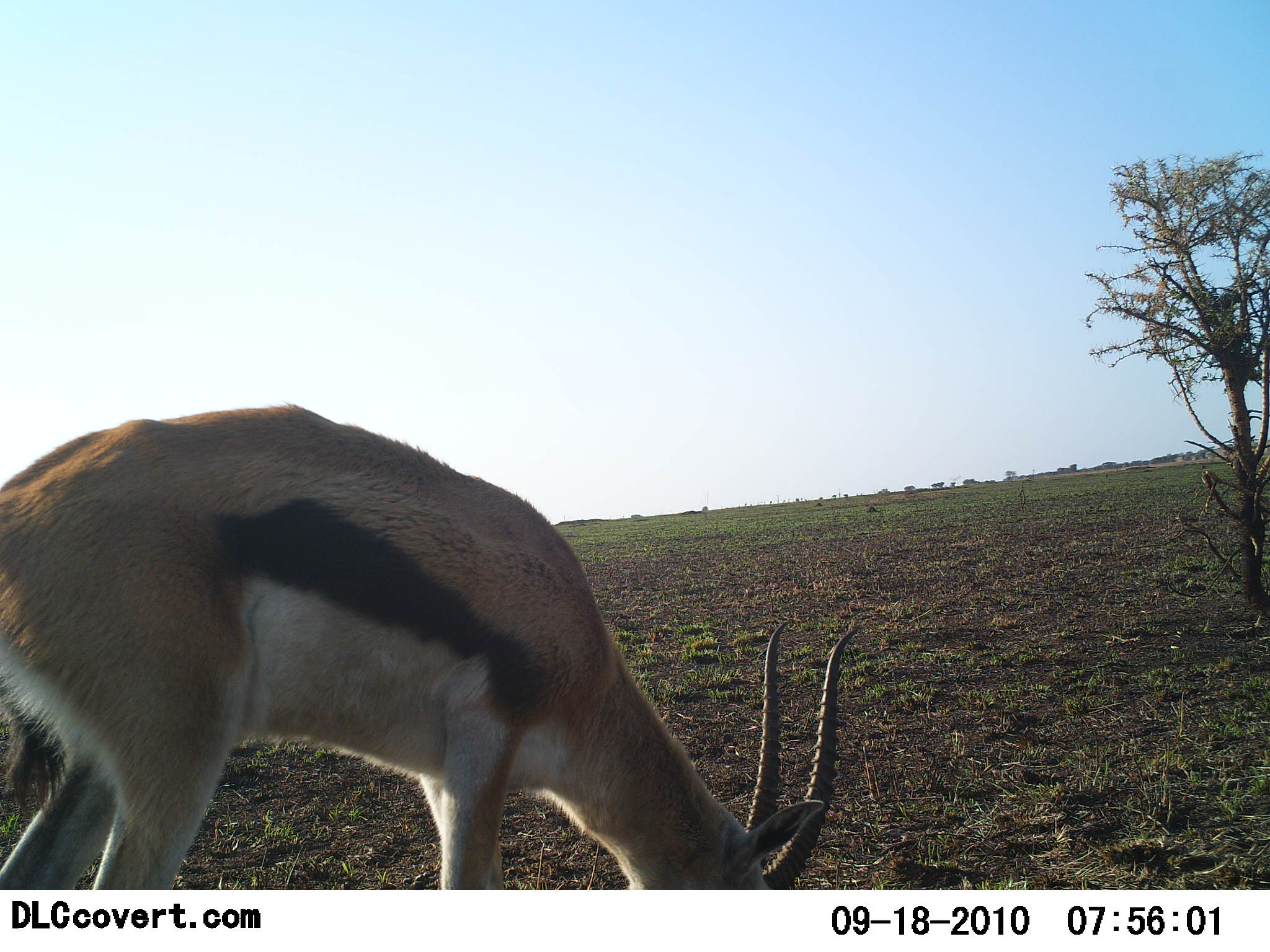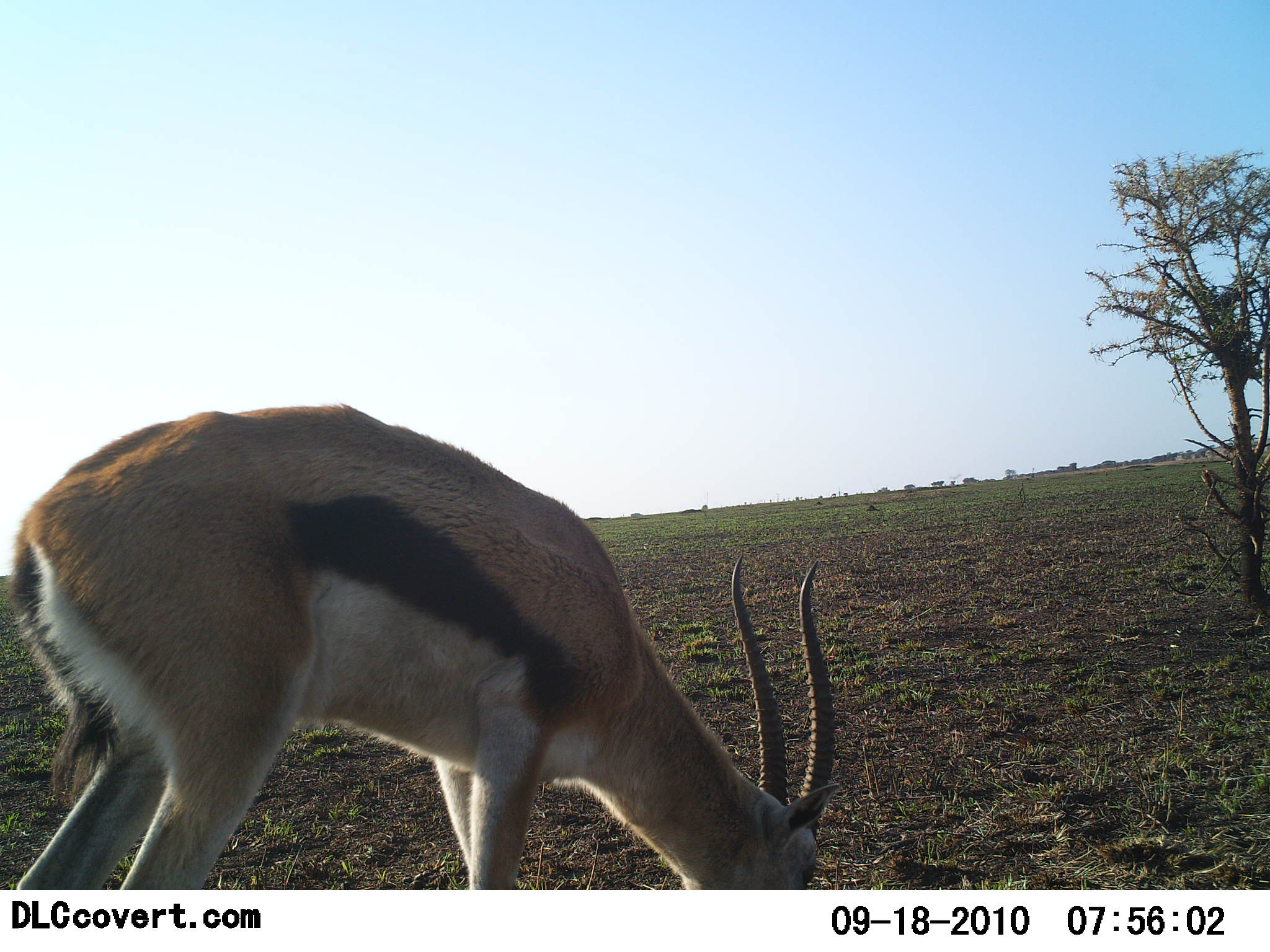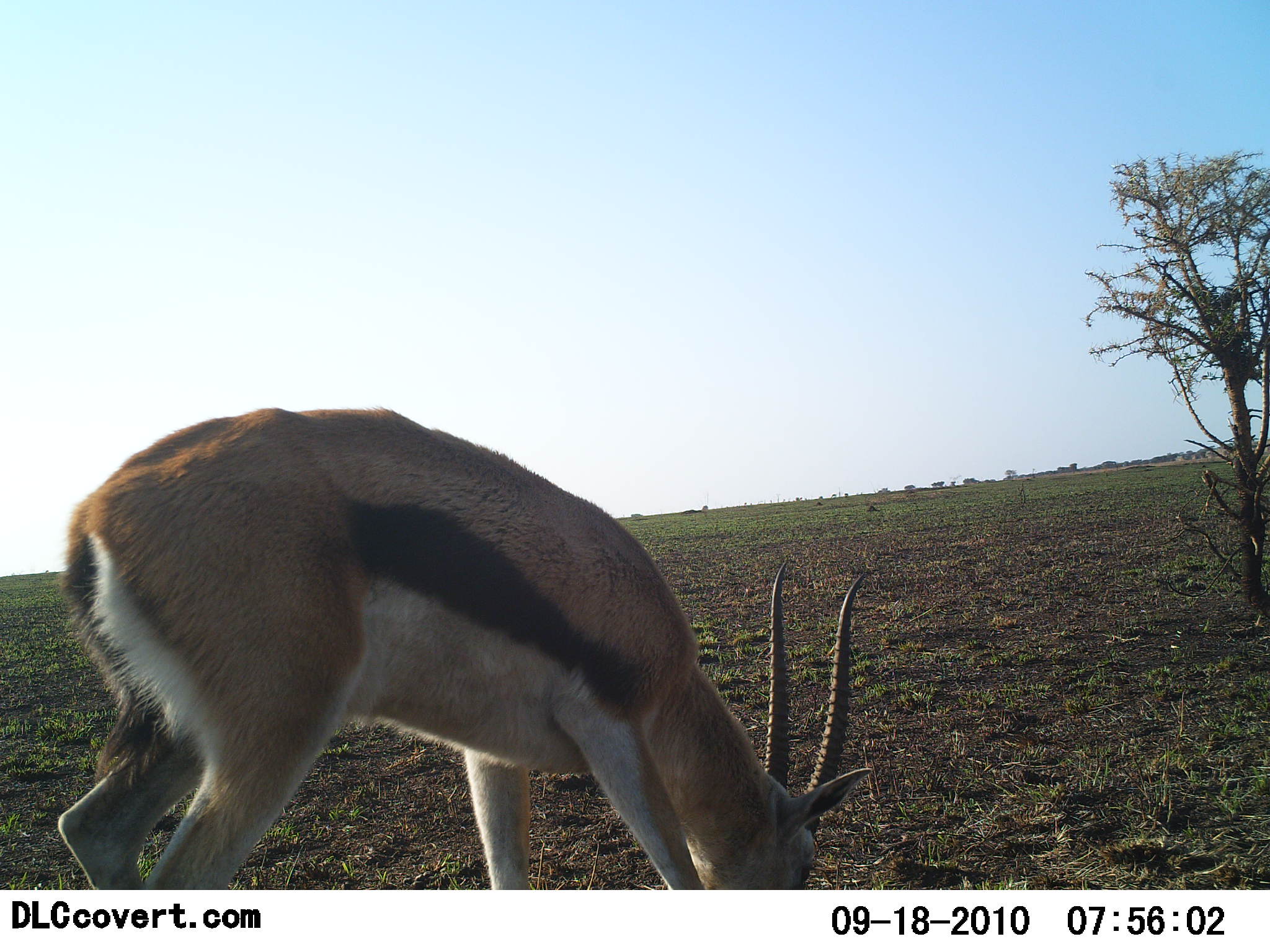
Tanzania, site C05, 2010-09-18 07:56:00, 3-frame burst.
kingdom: Animalia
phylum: Chordata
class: Mammalia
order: Artiodactyla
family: Bovidae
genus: Eudorcas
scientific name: Eudorcas thomsonii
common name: thomson's gazelle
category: gazellethomsons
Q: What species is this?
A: Gazellethomsons (thomson's gazelle) (Eudorcas thomsonii).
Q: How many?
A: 1.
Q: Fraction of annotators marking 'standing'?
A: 21%.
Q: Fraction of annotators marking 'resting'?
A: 0%.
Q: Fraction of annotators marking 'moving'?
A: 0%.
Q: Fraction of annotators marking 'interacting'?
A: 0%.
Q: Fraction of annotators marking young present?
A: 0%.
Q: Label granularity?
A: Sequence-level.